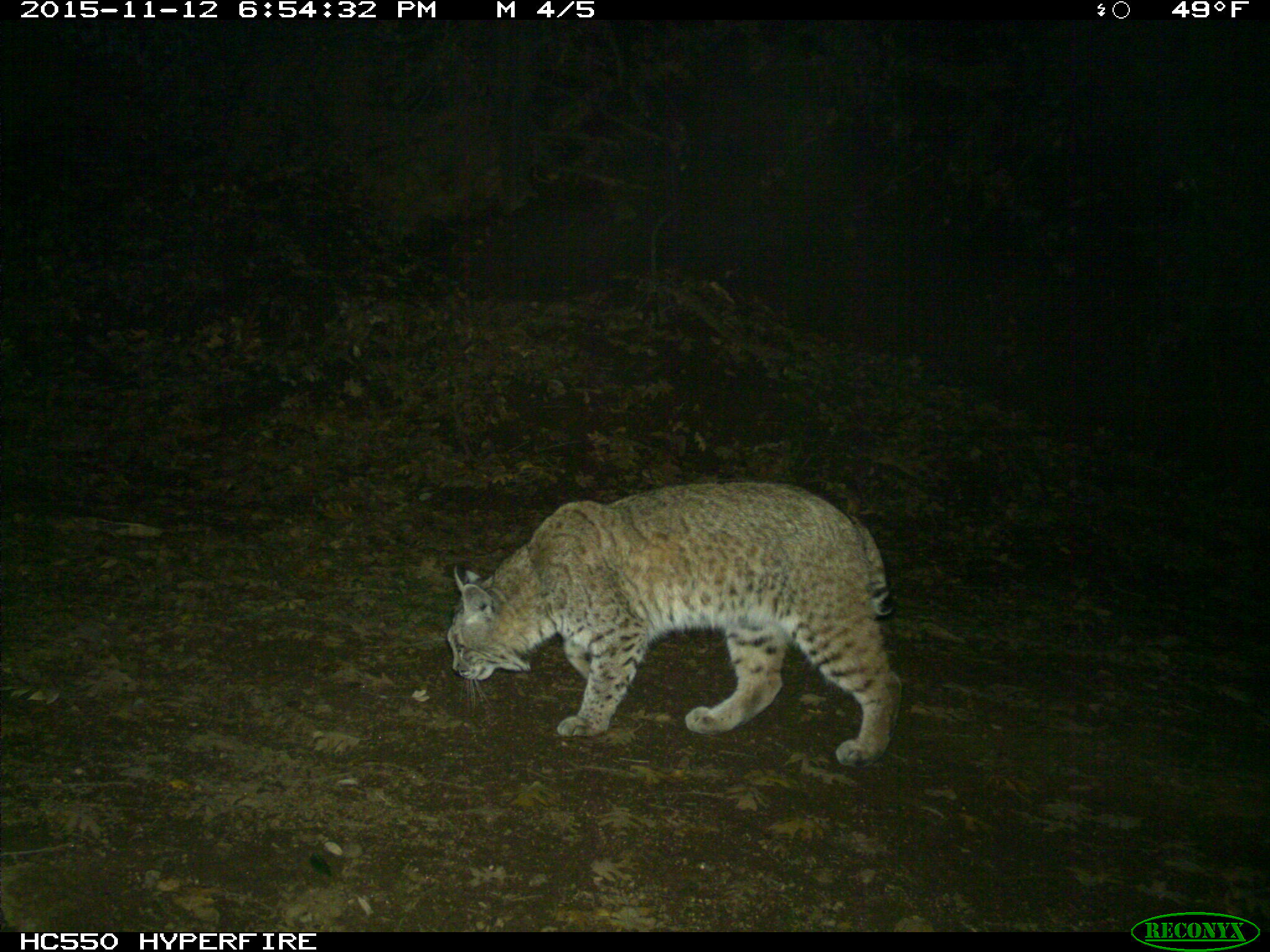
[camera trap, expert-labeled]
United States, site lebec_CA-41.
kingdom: Animalia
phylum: Chordata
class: Mammalia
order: Carnivora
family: Felidae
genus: Lynx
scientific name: Lynx rufus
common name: bobcat